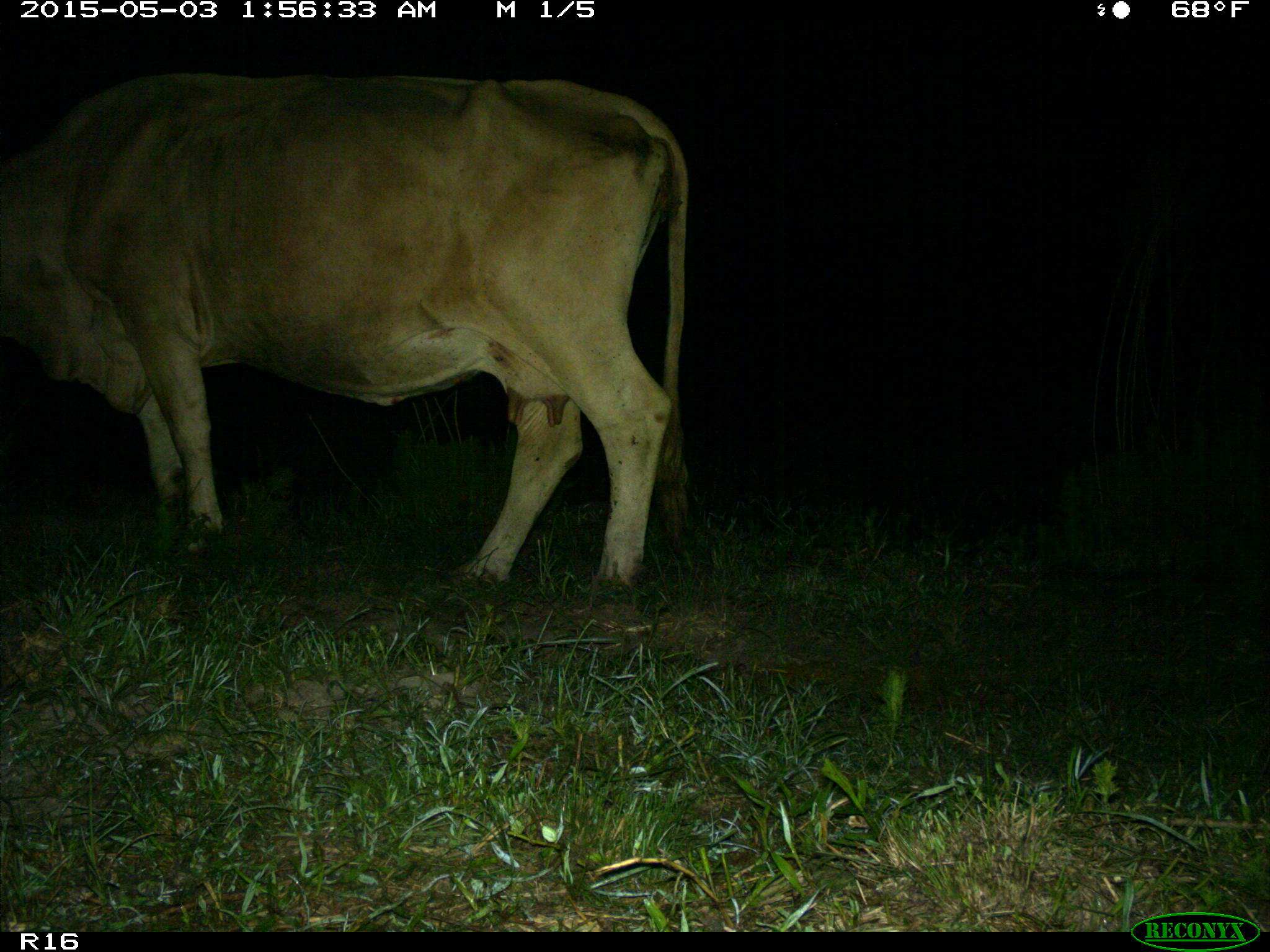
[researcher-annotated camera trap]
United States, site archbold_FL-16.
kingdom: Animalia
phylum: Chordata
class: Mammalia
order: Artiodactyla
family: Bovidae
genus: Bos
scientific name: Bos taurus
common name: domestic cow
Bos taurus (domestic cow).